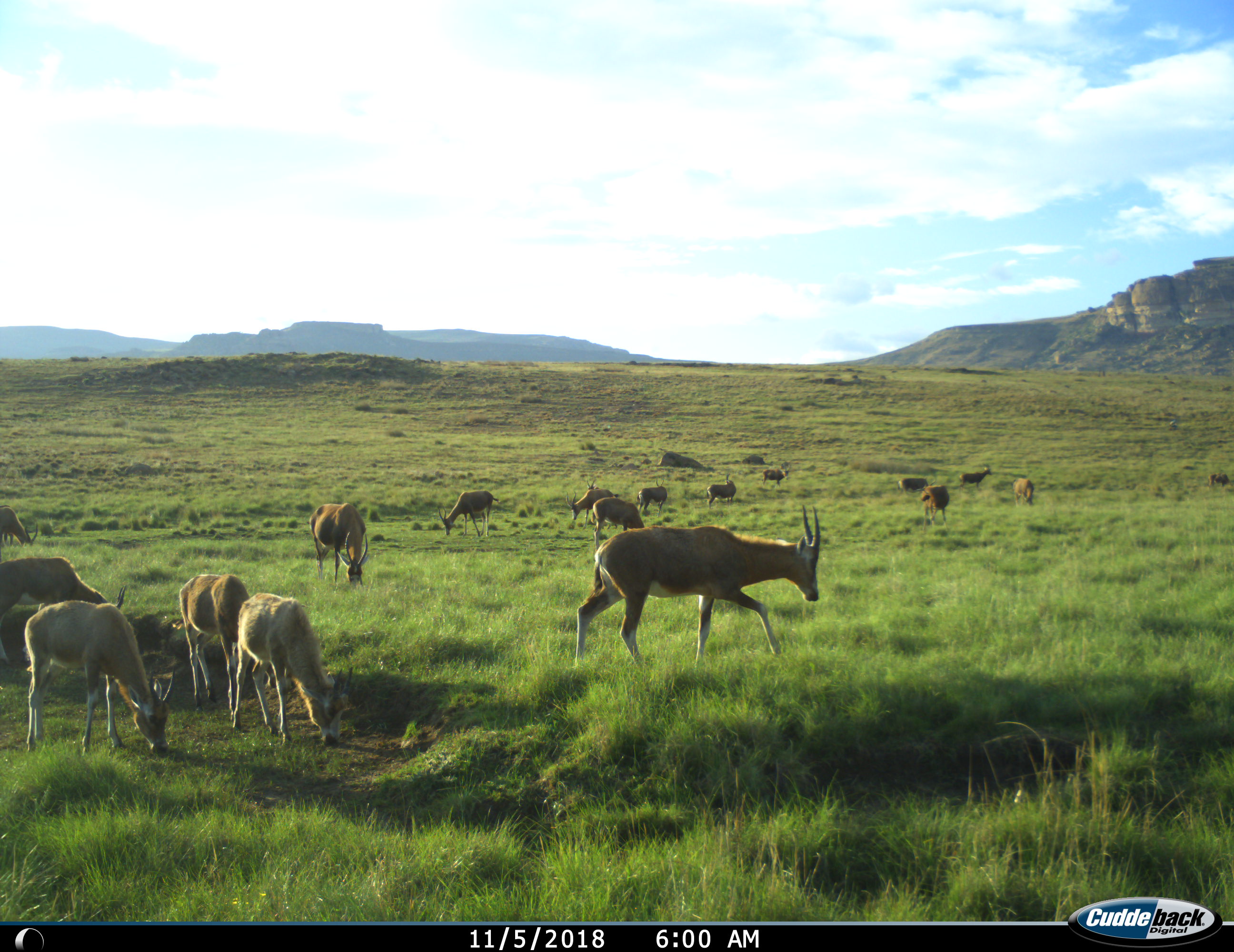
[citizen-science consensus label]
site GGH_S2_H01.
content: unidentified animal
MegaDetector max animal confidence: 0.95